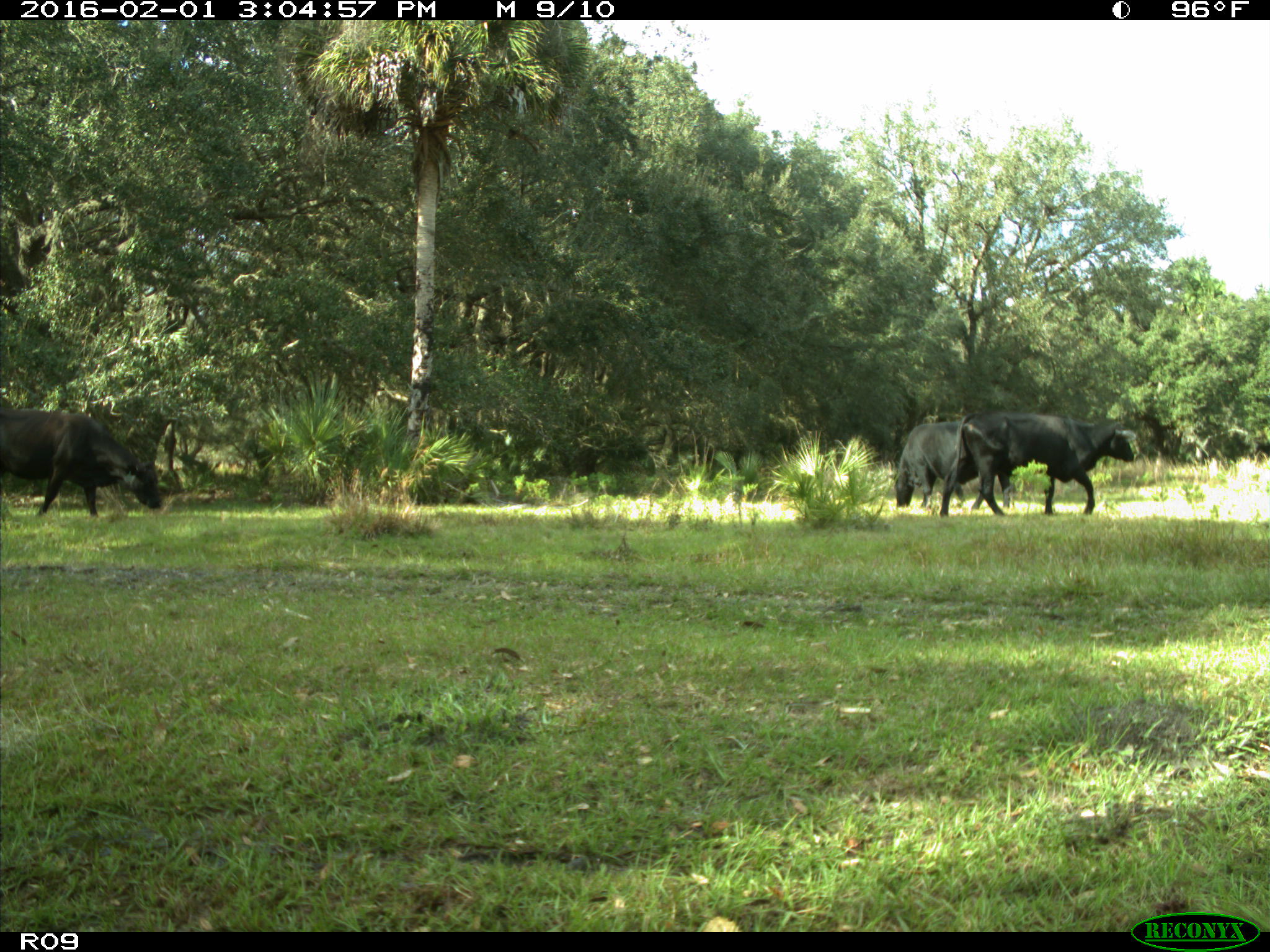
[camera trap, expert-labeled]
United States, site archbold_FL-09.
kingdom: Animalia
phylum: Chordata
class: Mammalia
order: Artiodactyla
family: Bovidae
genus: Bos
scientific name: Bos taurus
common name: domestic cow